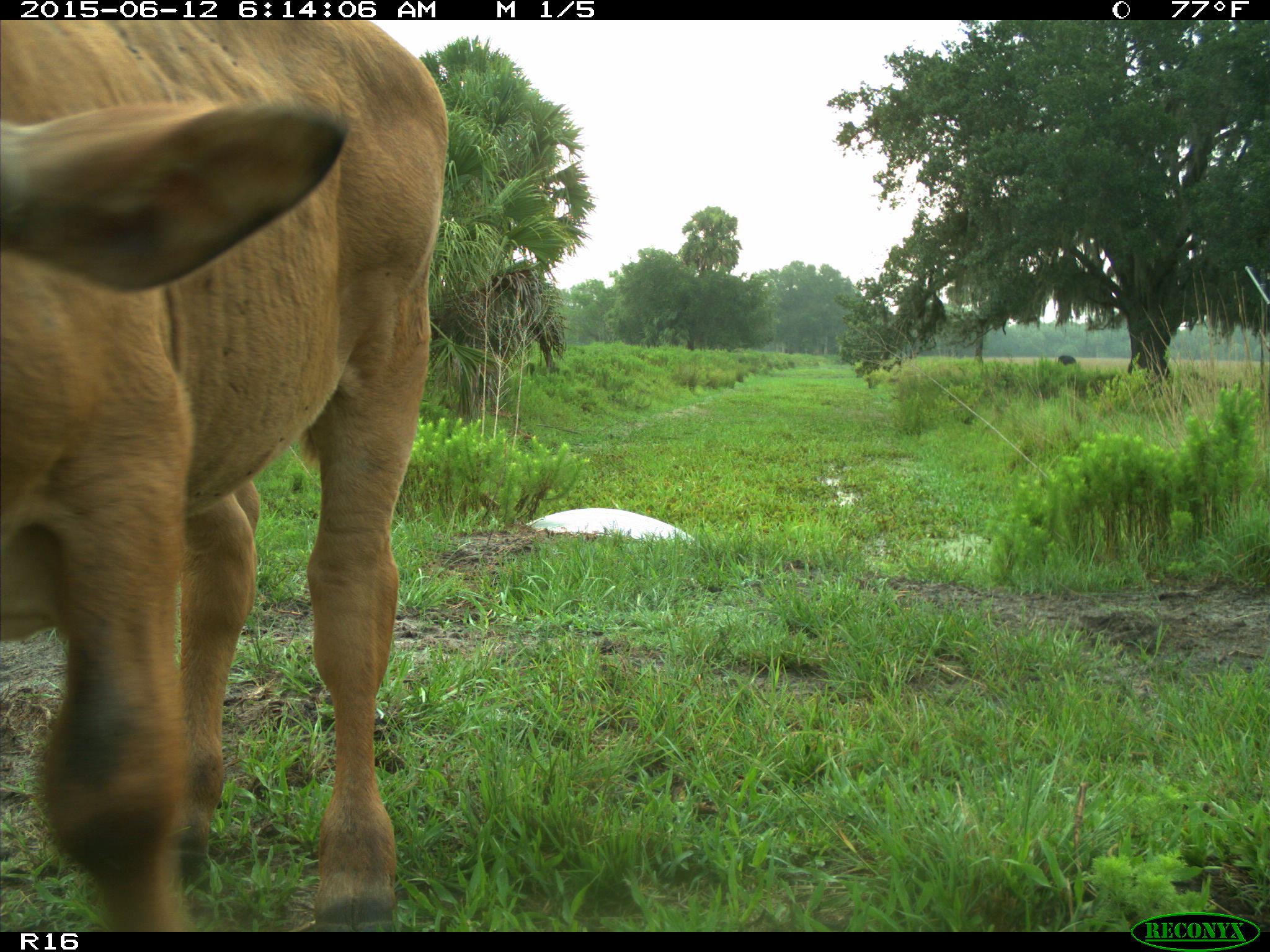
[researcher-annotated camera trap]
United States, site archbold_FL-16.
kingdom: Animalia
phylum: Chordata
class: Mammalia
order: Artiodactyla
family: Bovidae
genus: Bos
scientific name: Bos taurus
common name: domestic cow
Bos taurus (domestic cow).